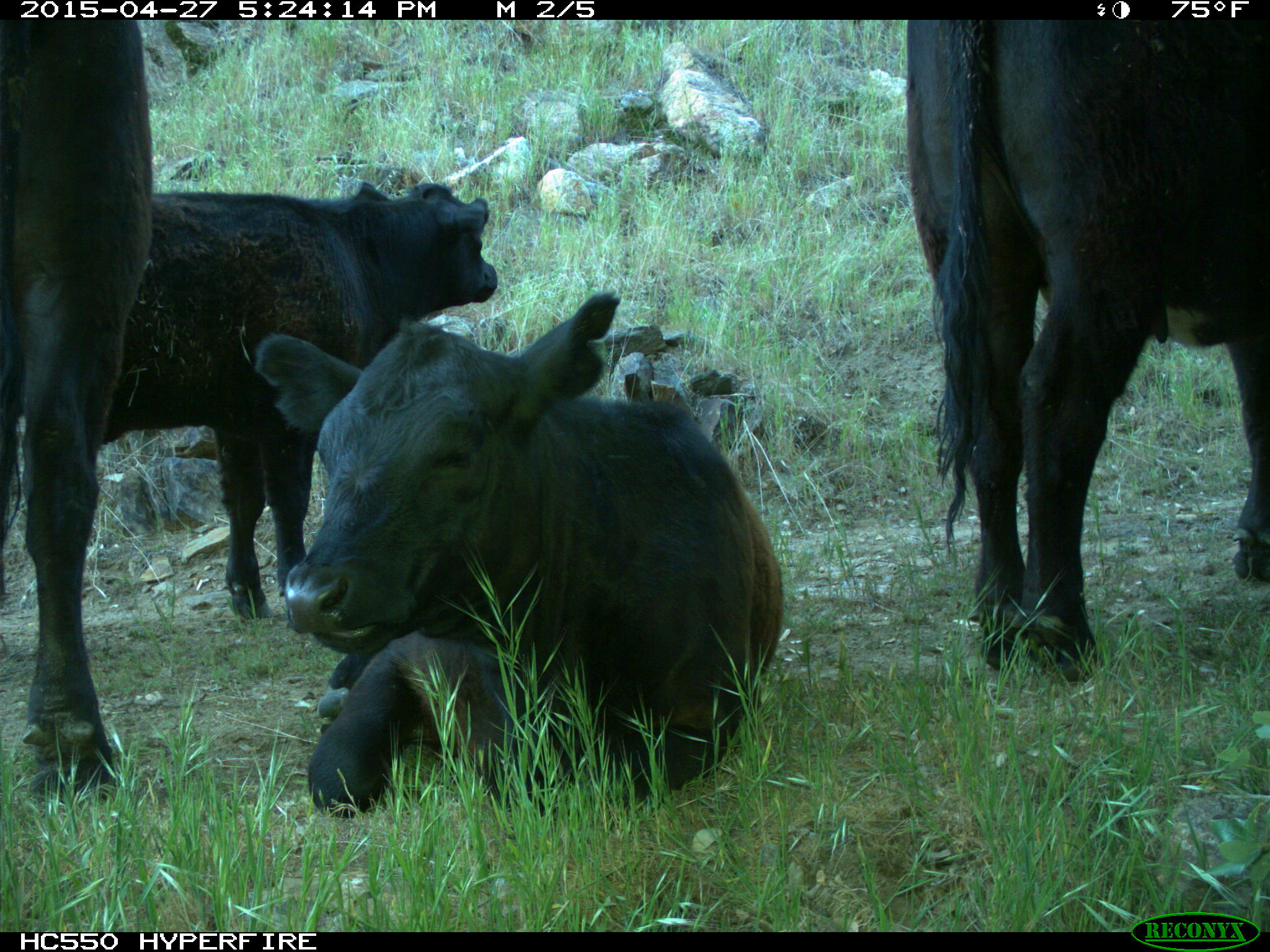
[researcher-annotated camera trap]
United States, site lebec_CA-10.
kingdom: Animalia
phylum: Chordata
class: Mammalia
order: Artiodactyla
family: Bovidae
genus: Bos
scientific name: Bos taurus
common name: domestic cow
Bos taurus (domestic cow).